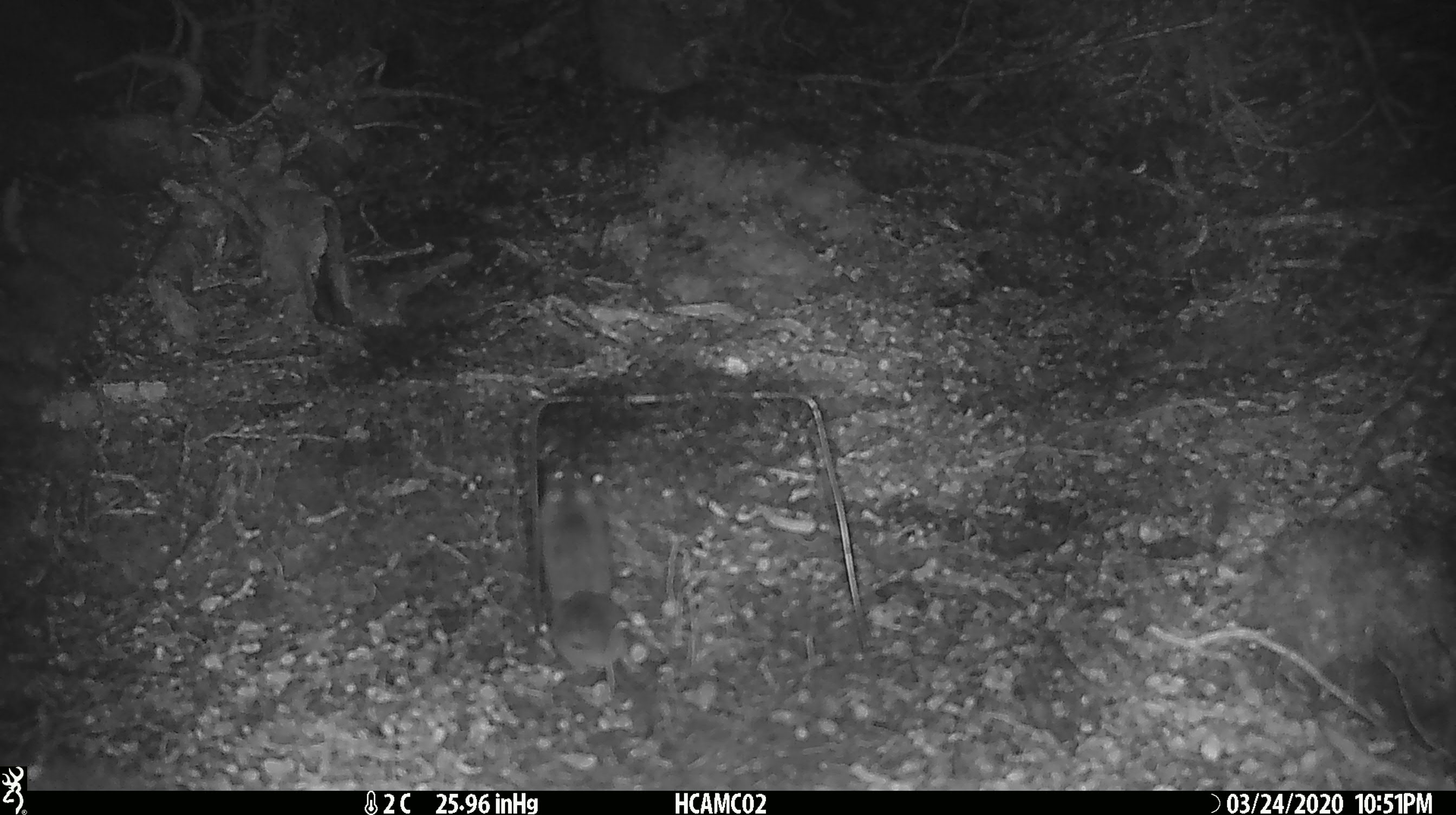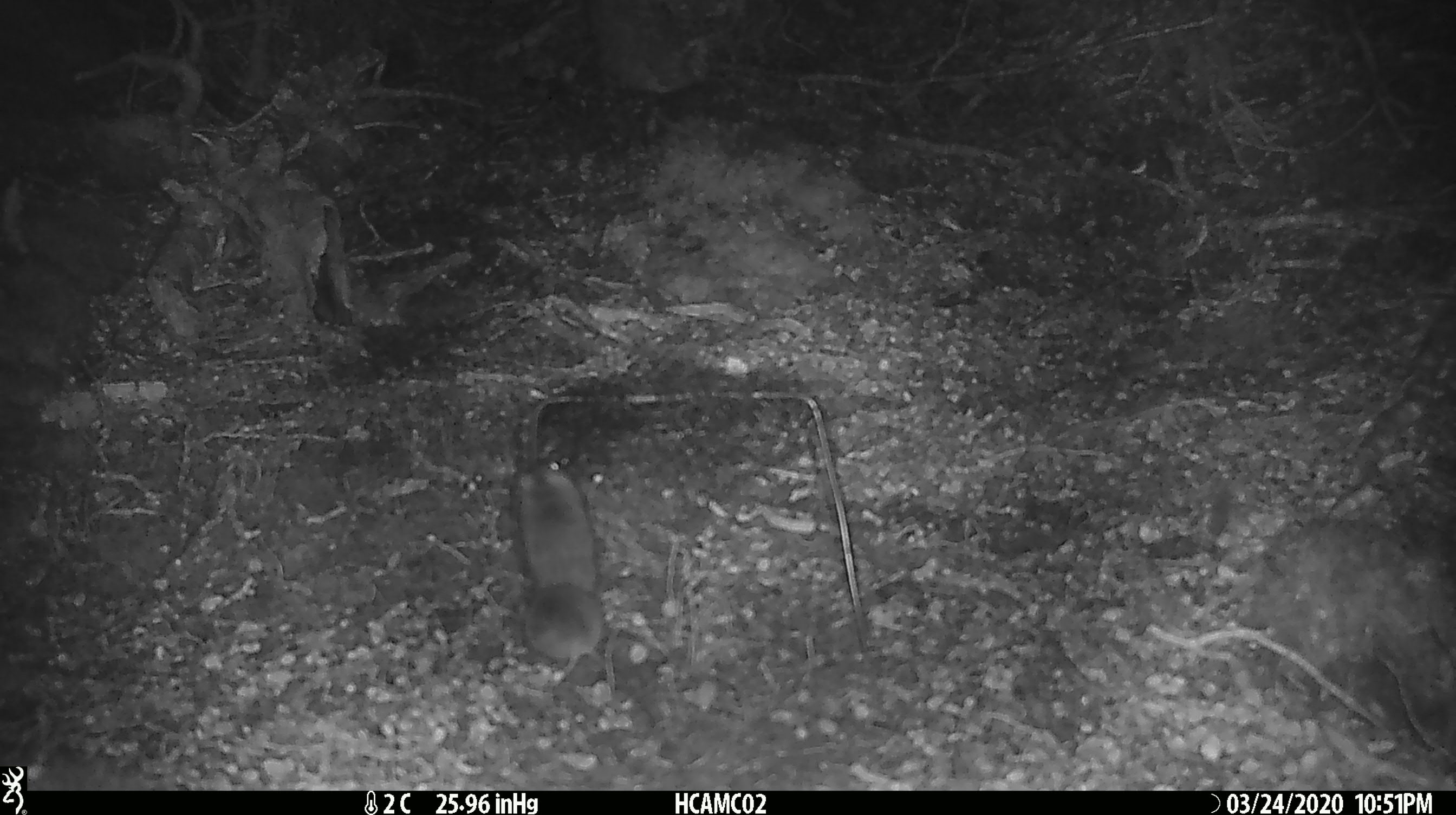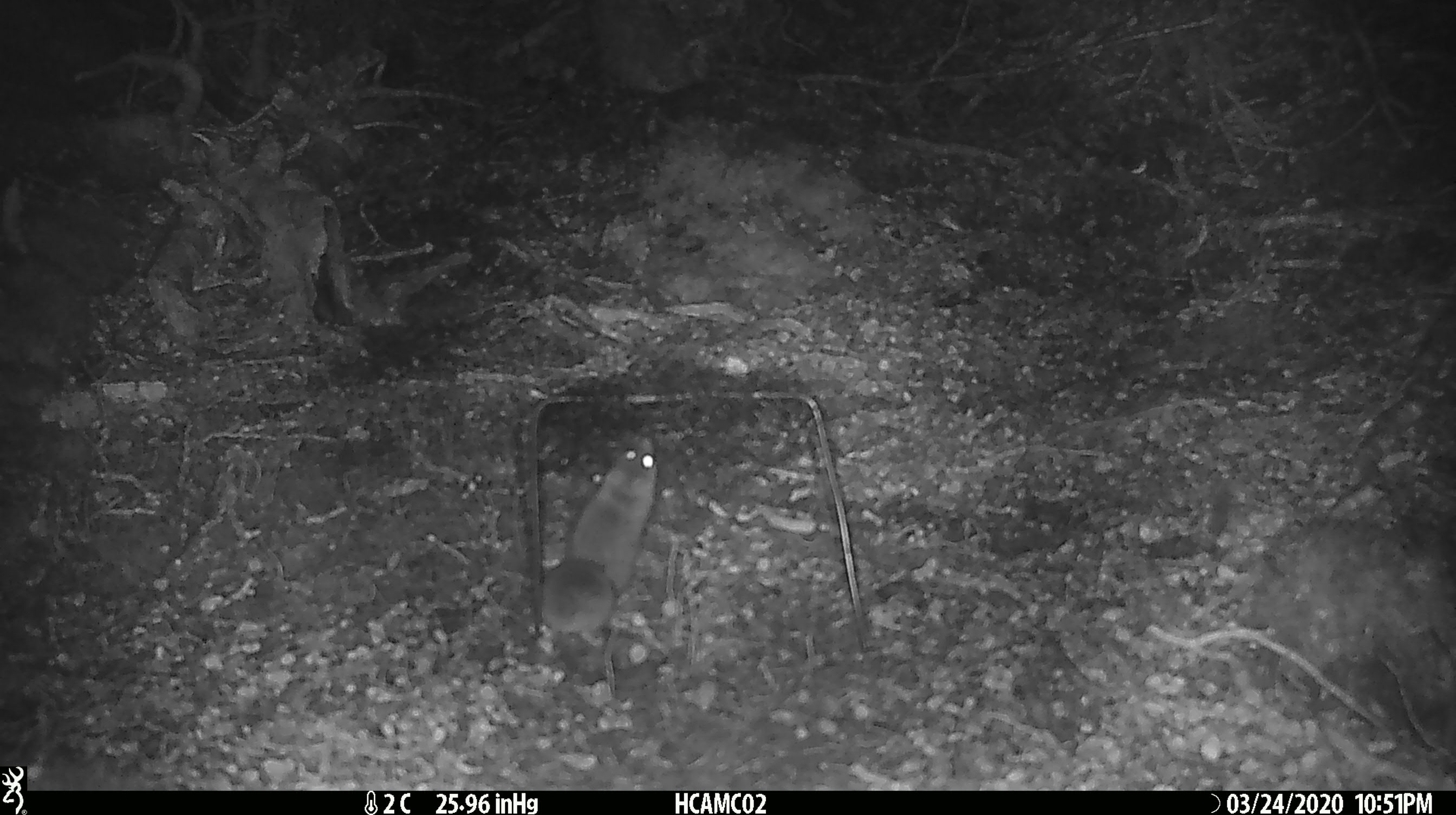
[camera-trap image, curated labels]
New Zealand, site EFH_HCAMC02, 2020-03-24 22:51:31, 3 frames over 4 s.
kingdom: Animalia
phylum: Chordata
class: Mammalia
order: Rodentia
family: Muridae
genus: Mus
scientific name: Mus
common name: mouse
Mouse (Mus).